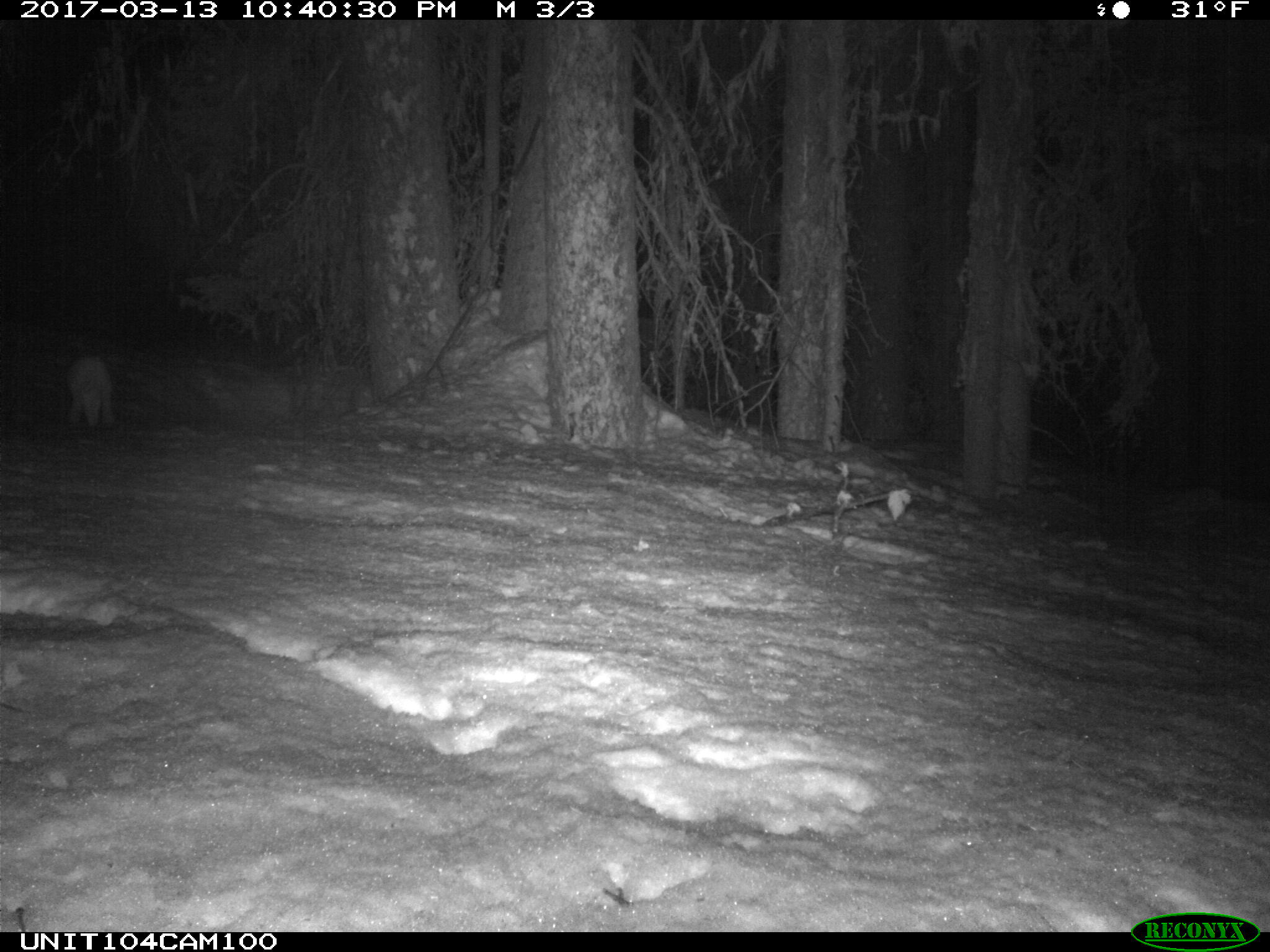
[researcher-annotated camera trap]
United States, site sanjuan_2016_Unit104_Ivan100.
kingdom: Animalia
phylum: Chordata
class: Mammalia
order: Lagomorpha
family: Leporidae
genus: Lepus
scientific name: Lepus americanus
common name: snowshoe hare